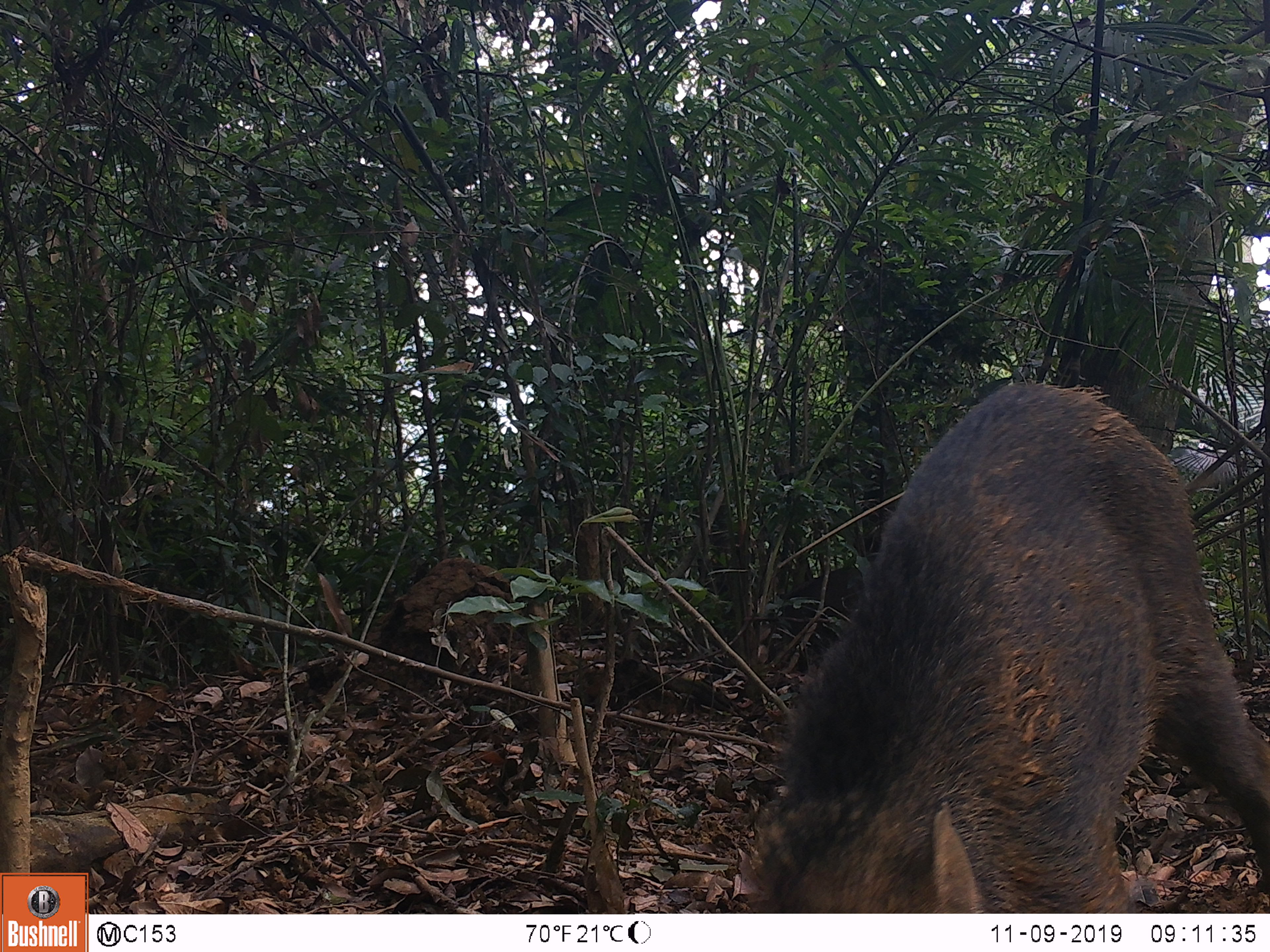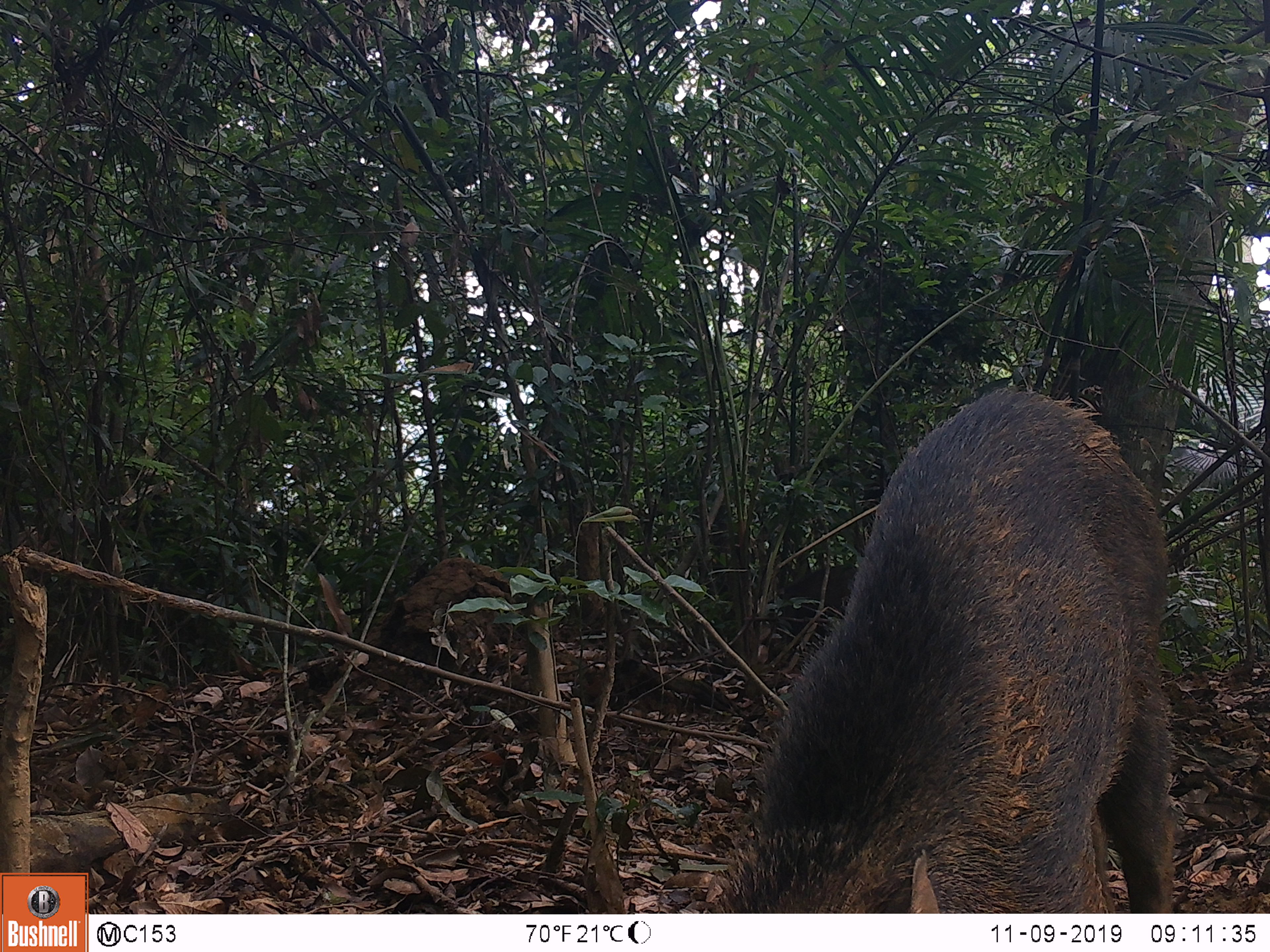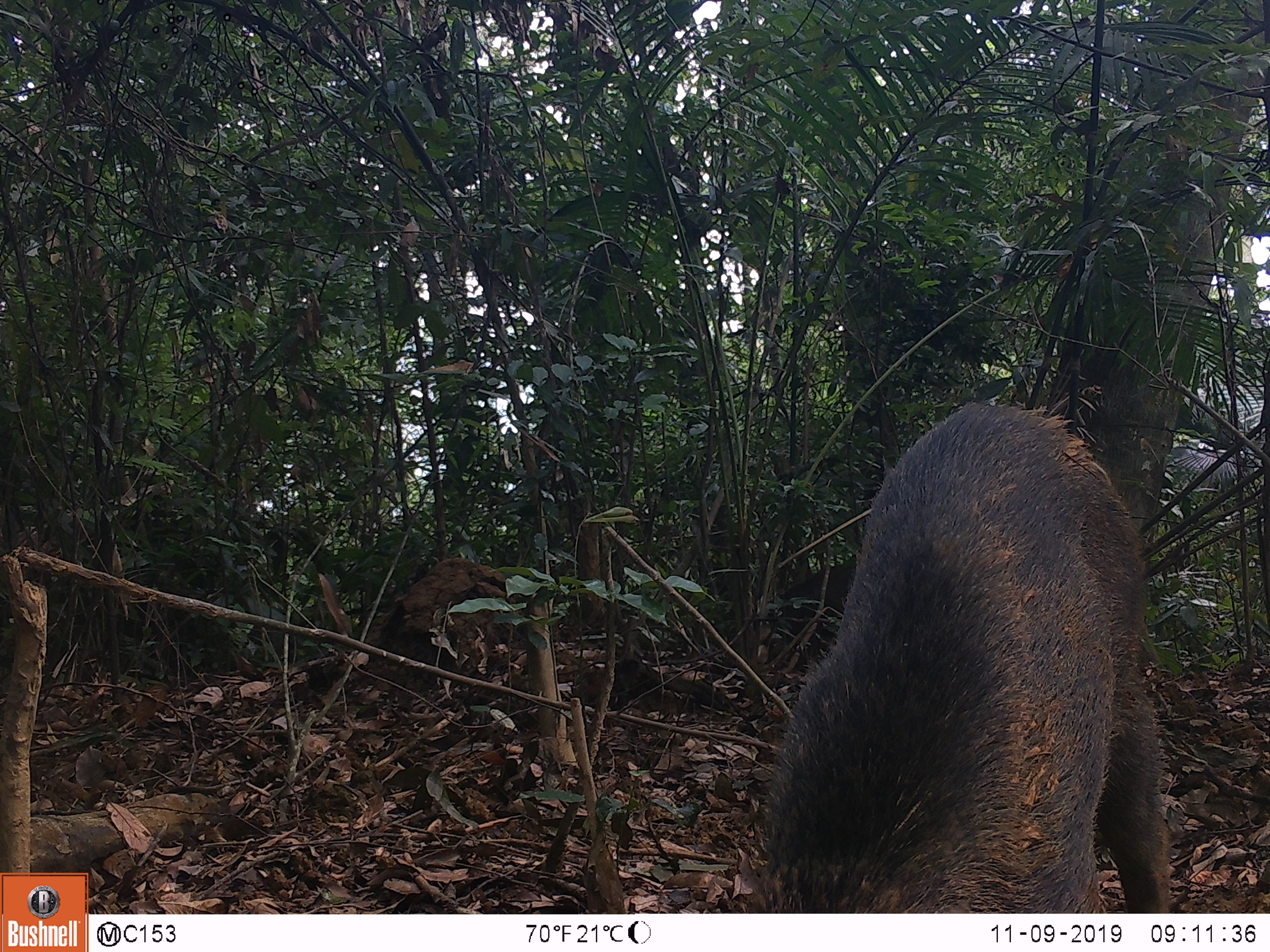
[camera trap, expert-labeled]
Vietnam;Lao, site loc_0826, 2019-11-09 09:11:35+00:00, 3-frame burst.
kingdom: Animalia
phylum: Chordata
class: Mammalia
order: Artiodactyla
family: Suidae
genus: Sus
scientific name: Sus scrofa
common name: eurasian wild pig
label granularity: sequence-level